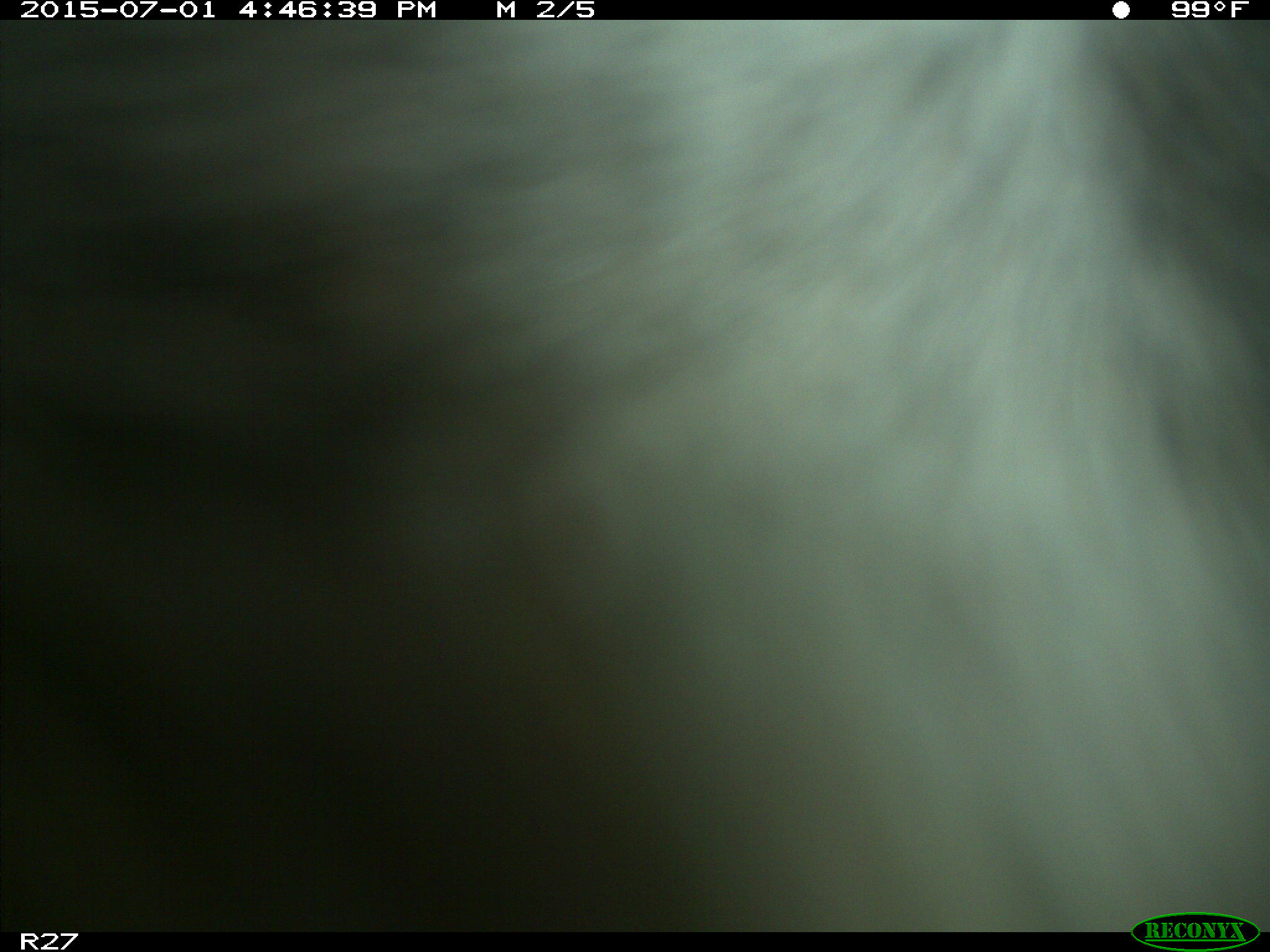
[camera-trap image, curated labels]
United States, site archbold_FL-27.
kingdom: Animalia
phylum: Chordata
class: Mammalia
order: Artiodactyla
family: Bovidae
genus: Bos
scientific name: Bos taurus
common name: domestic cow